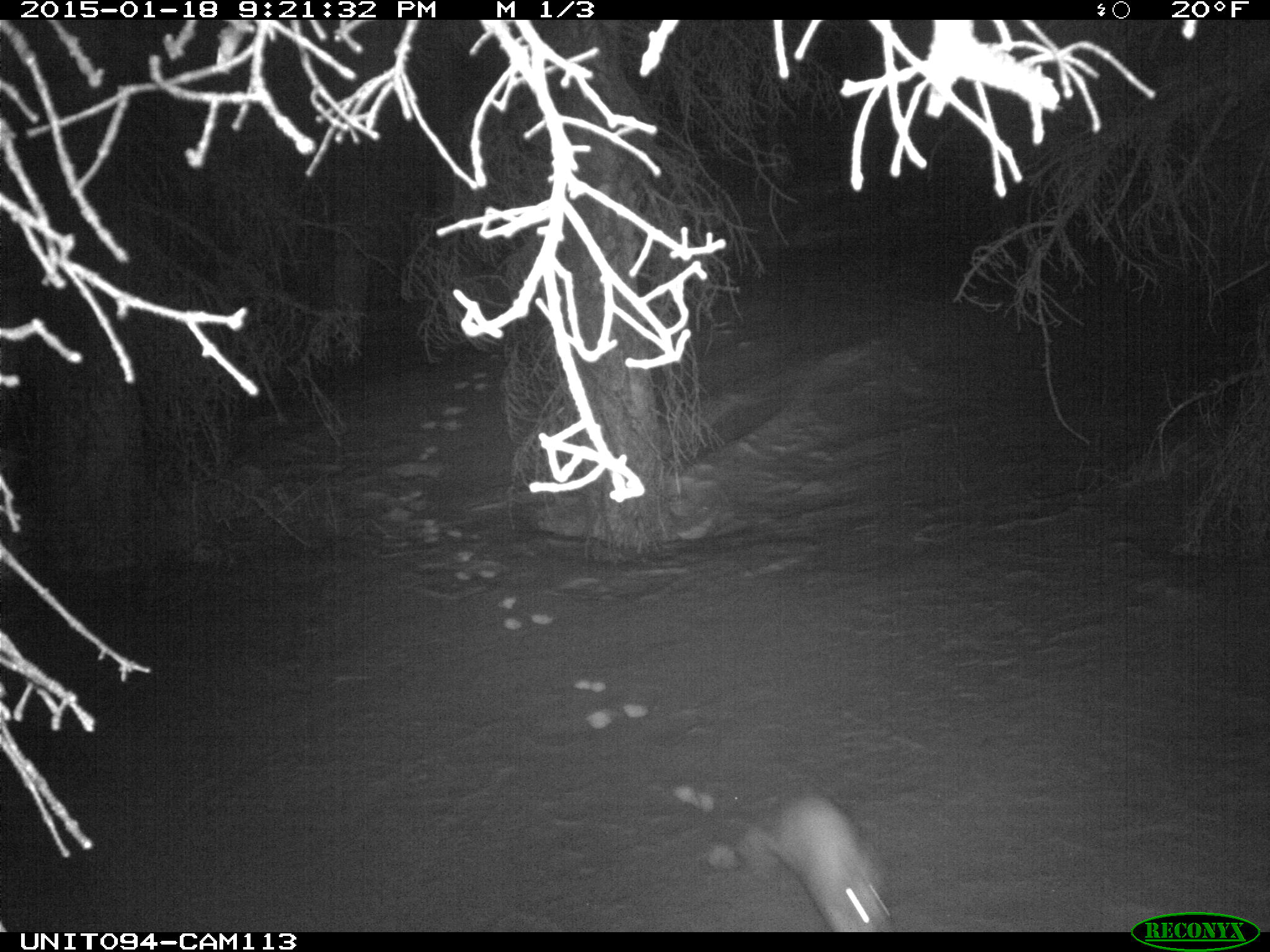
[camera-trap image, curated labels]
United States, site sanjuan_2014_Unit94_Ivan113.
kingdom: Animalia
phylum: Chordata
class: Mammalia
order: Lagomorpha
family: Leporidae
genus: Lepus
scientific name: Lepus americanus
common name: snowshoe hare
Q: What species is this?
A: Lepus americanus (snowshoe hare).